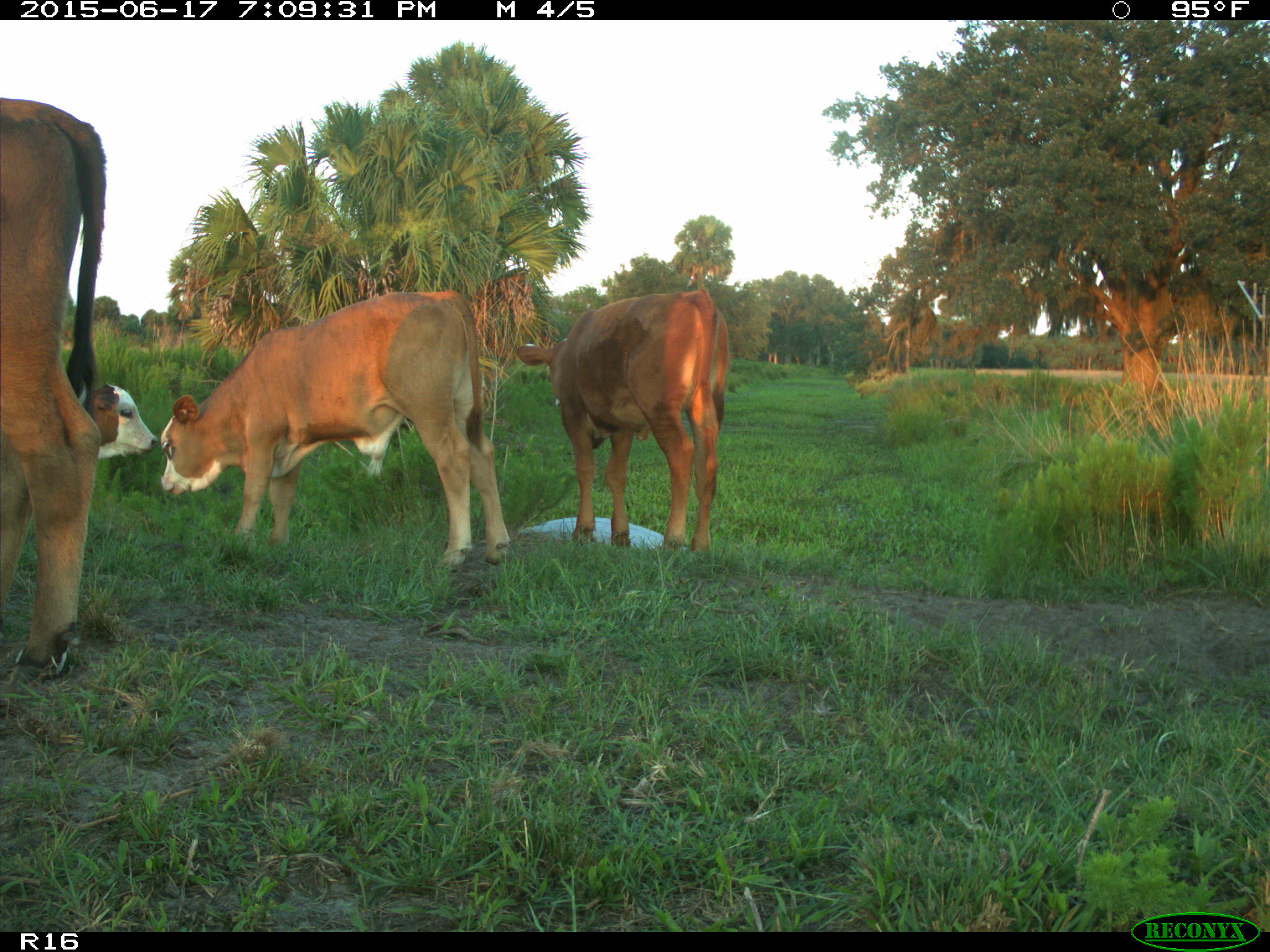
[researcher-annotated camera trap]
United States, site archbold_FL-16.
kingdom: Animalia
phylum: Chordata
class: Mammalia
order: Artiodactyla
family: Bovidae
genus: Bos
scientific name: Bos taurus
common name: domestic cow